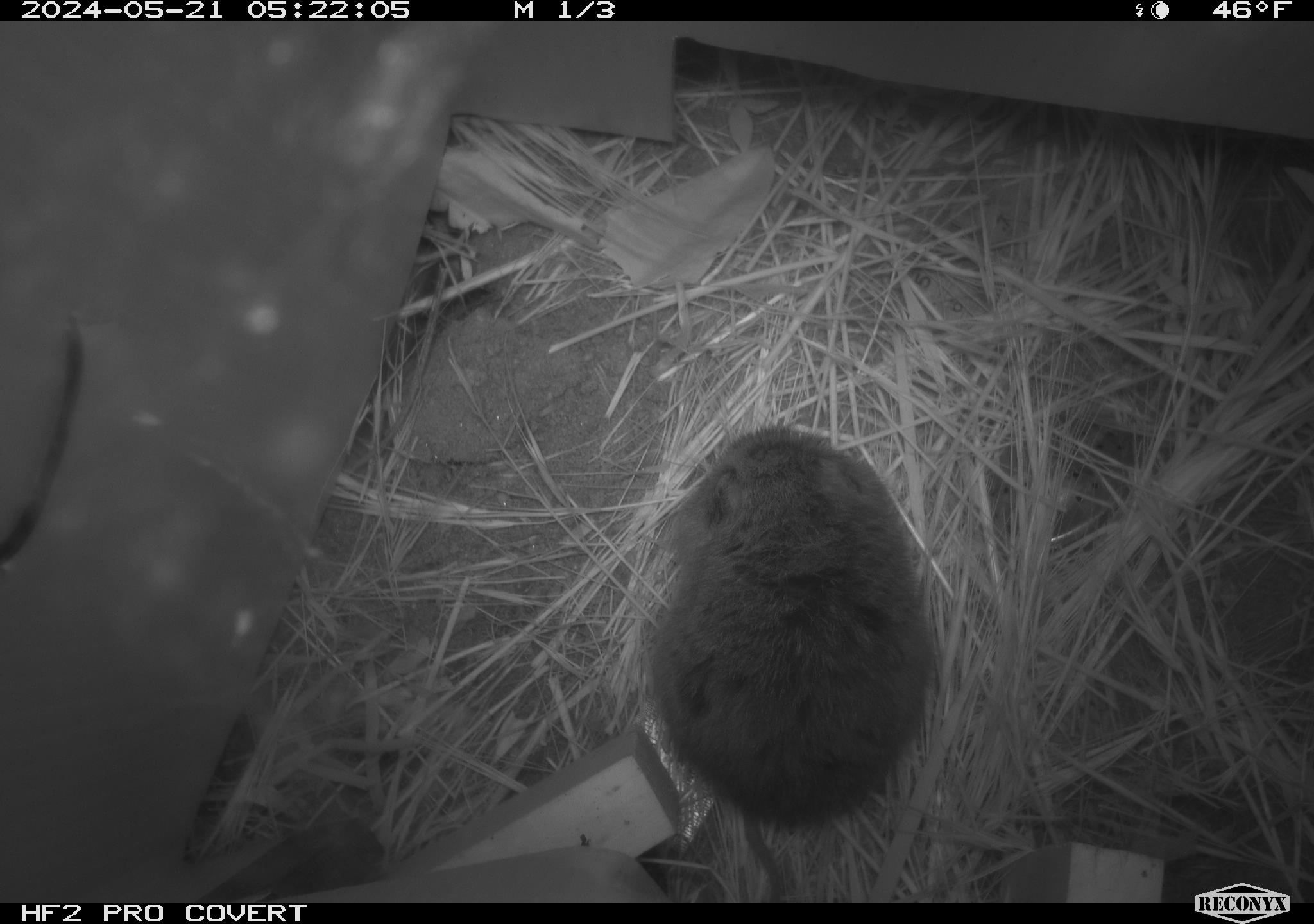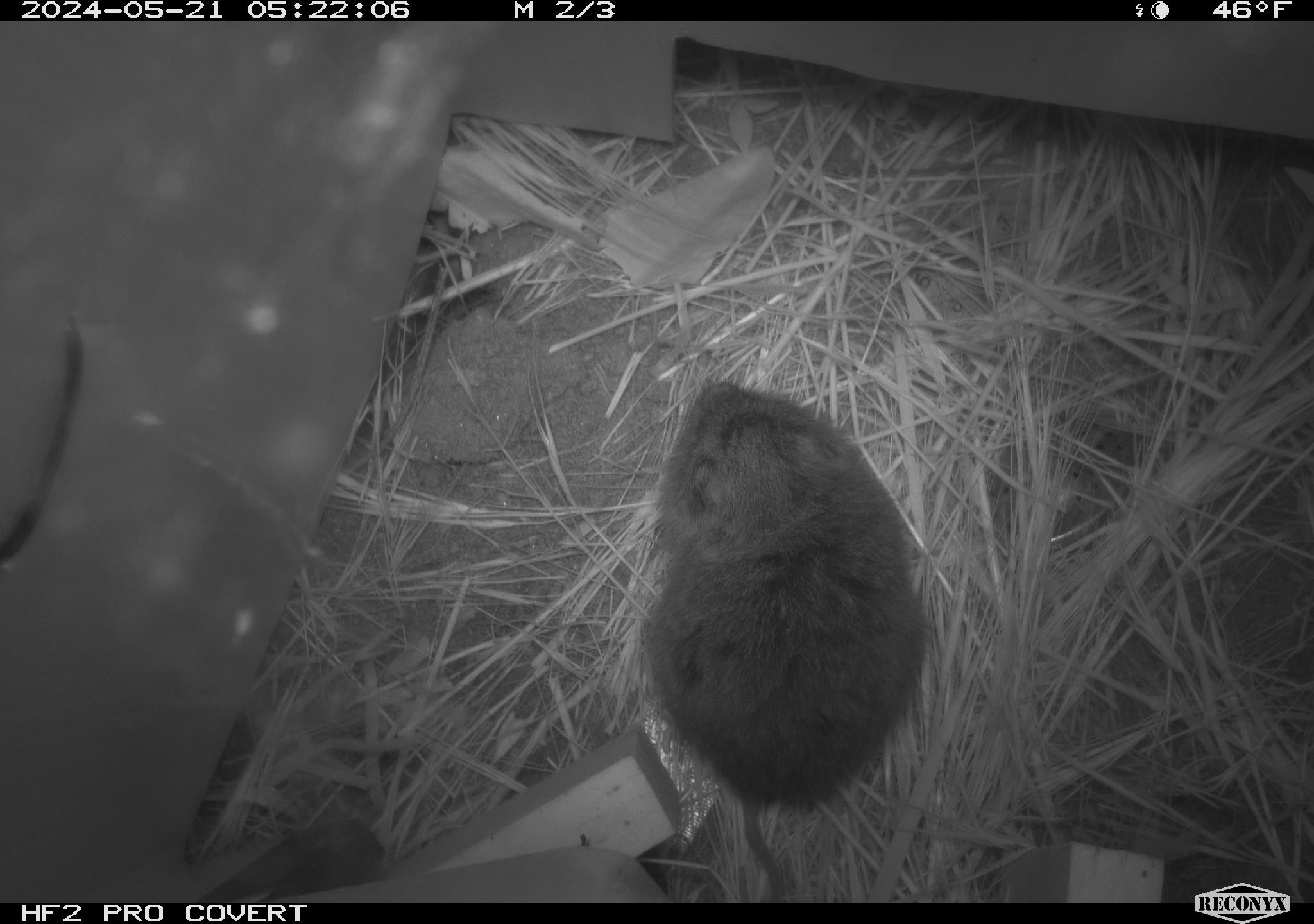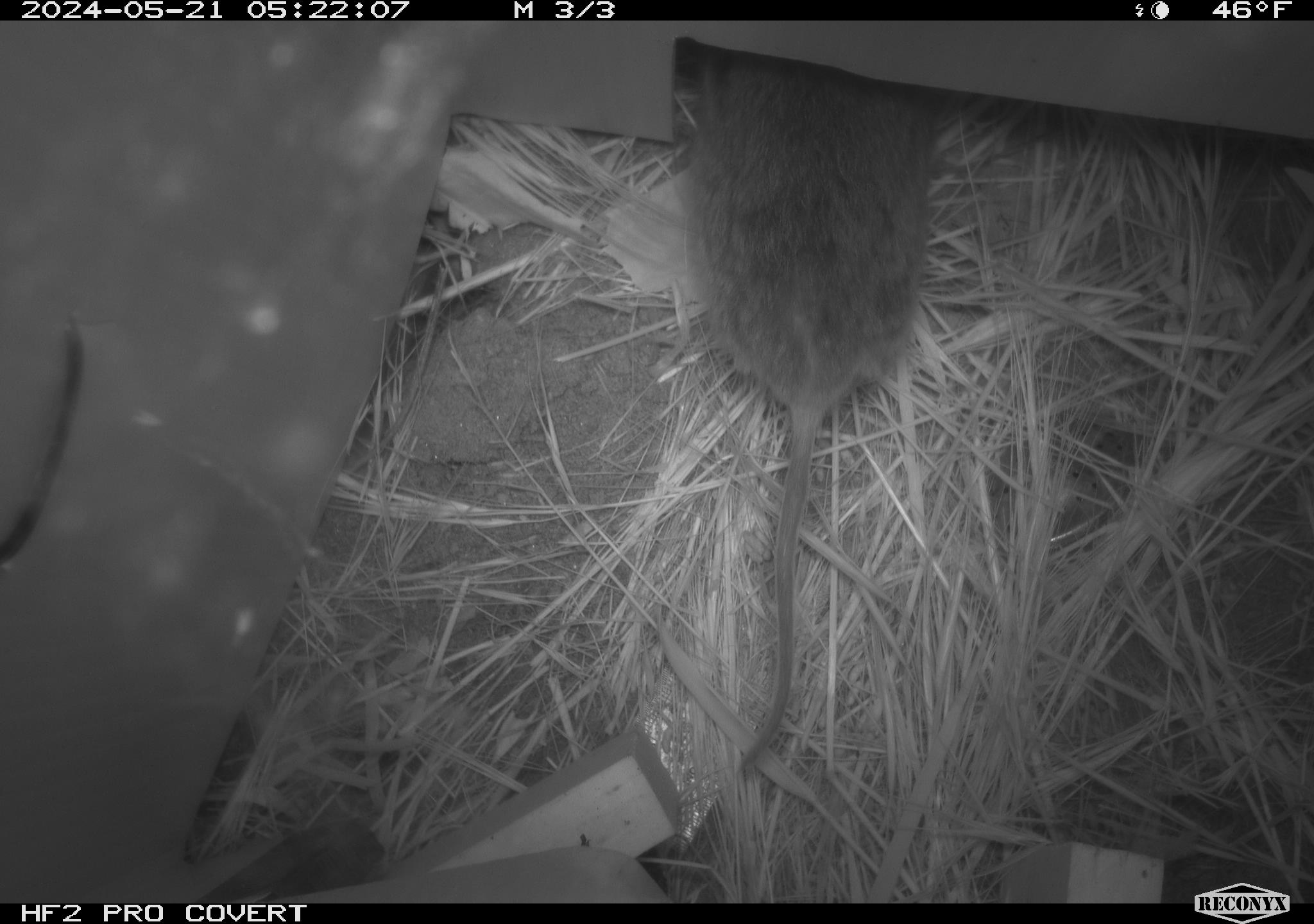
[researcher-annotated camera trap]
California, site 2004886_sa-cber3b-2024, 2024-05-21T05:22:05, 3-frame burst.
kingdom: Animalia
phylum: Chordata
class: Mammalia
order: Rodentia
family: Cricetidae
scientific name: Arvicolinae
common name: voles, lemmings, and muskrats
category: arvicolinae subfamily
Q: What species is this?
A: Arvicolinae subfamily (voles, lemmings, and muskrats) (Arvicolinae).